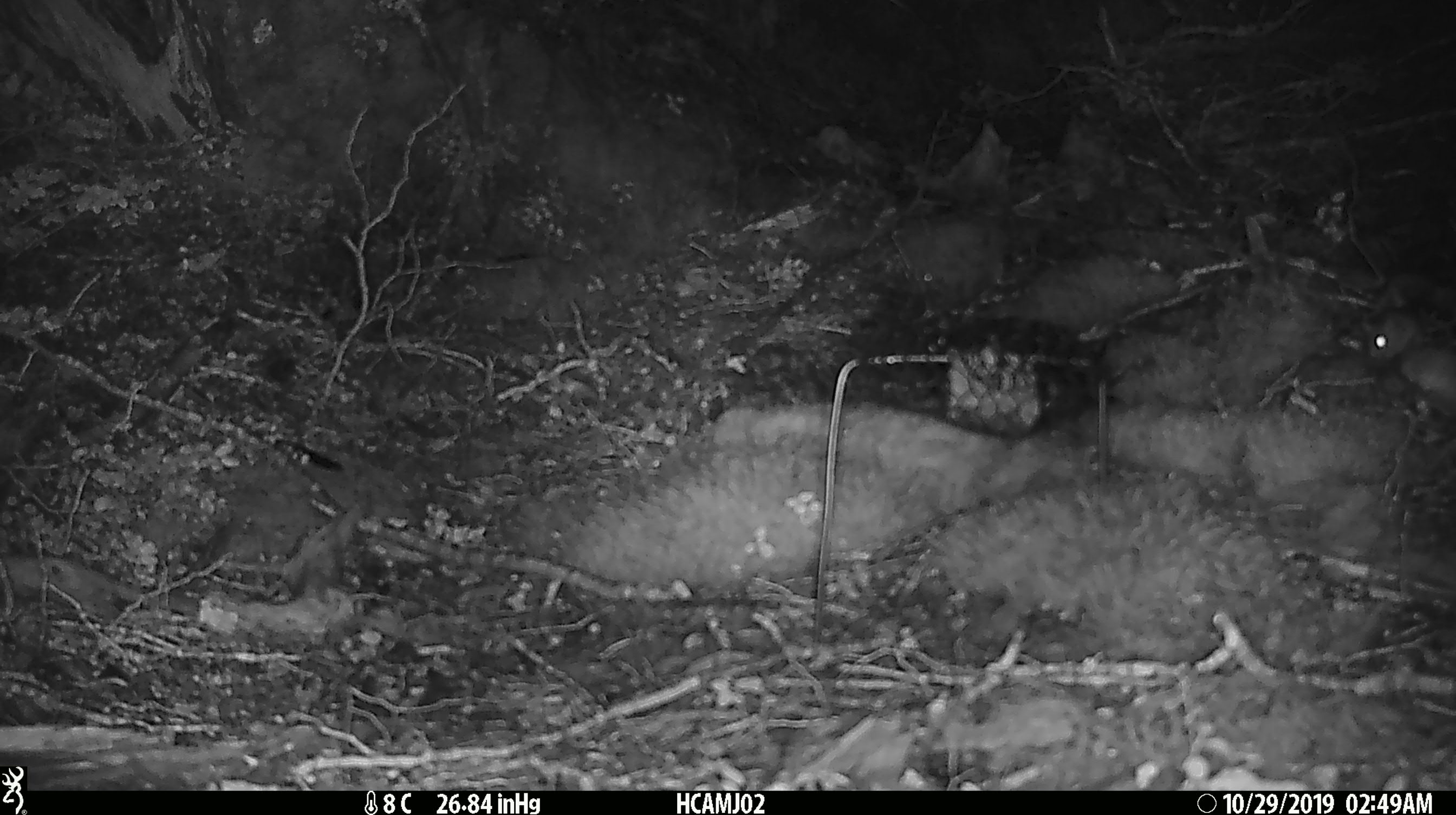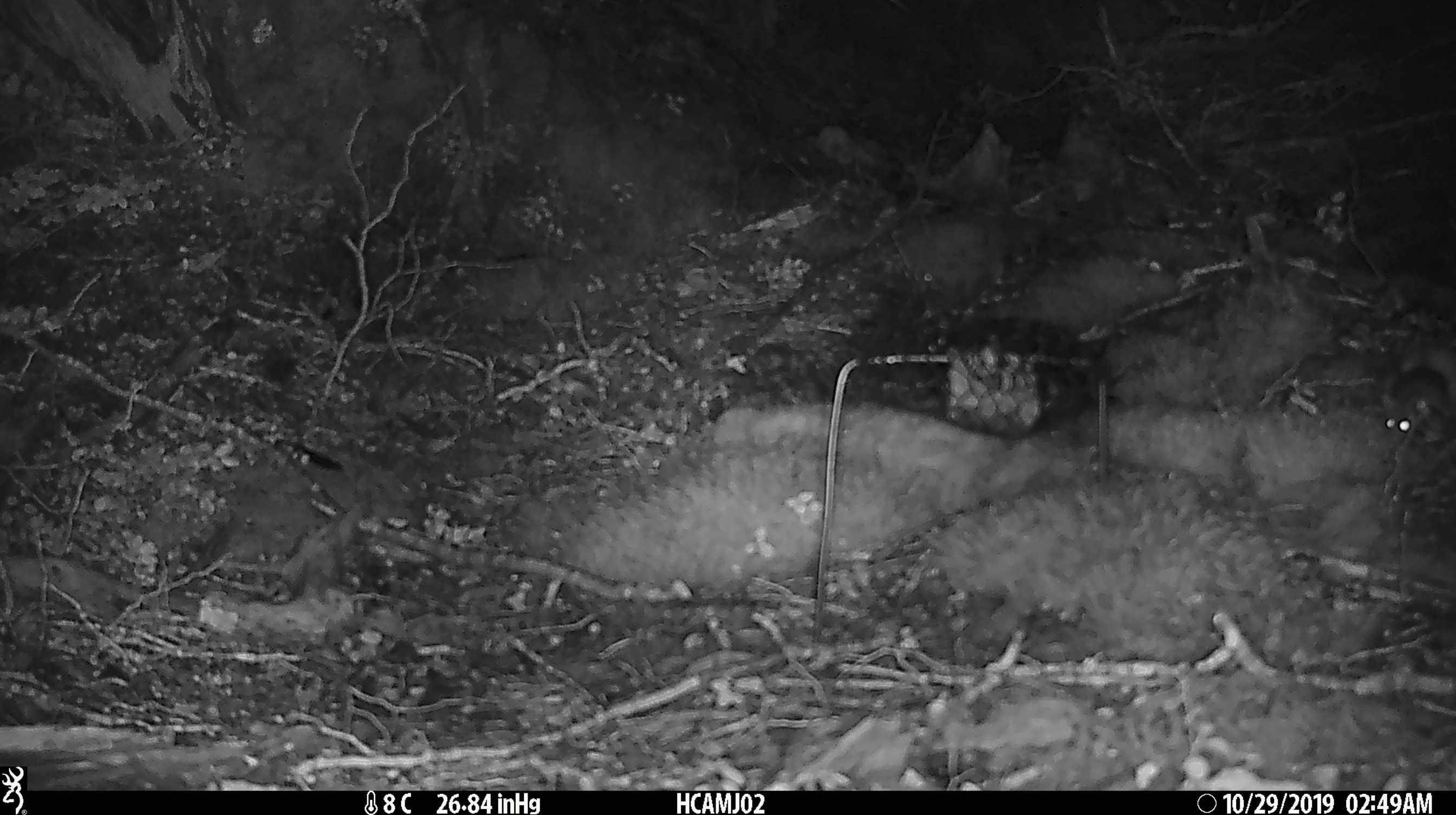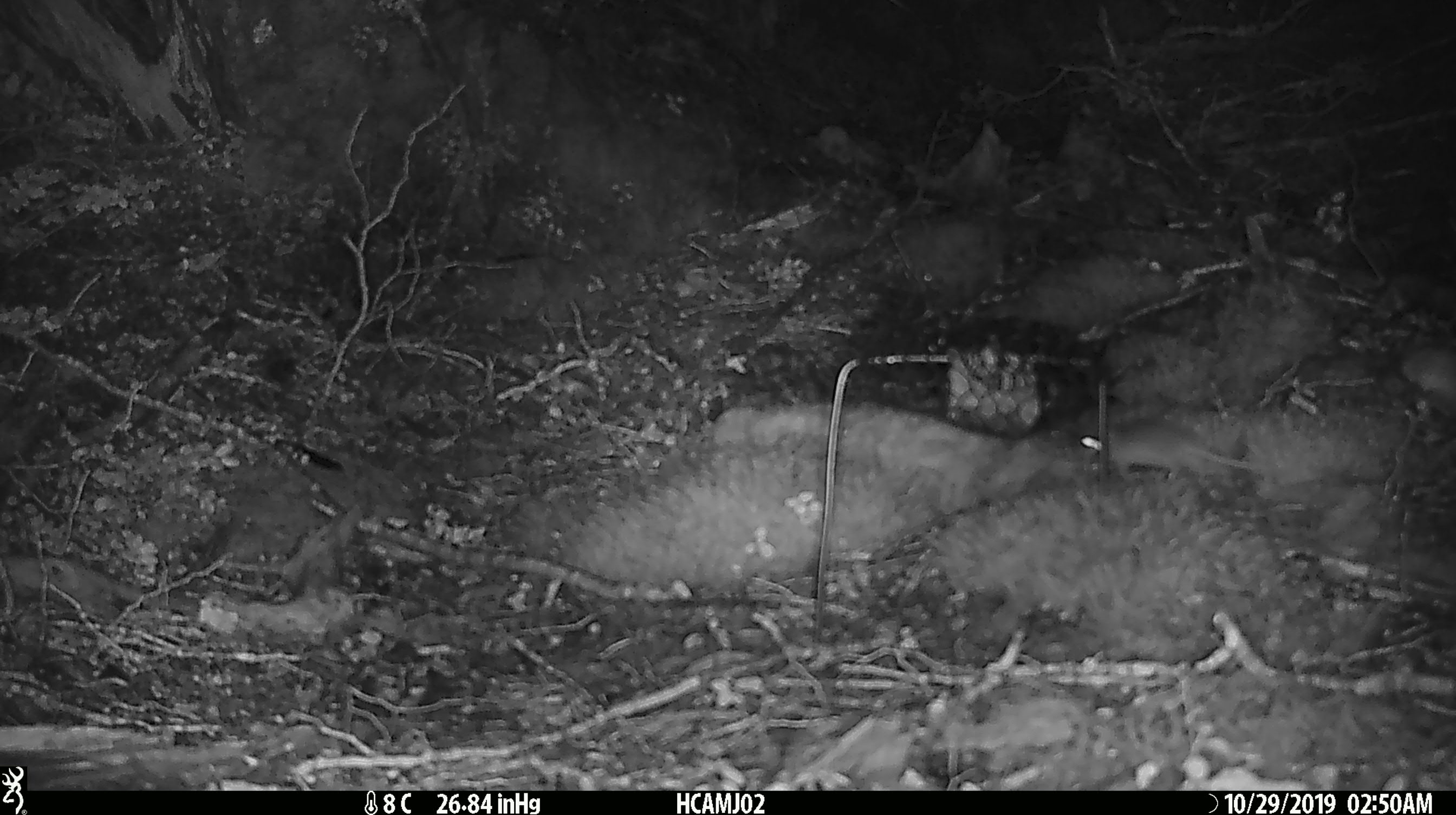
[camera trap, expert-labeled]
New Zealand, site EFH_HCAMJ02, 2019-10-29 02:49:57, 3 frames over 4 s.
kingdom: Animalia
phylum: Chordata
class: Mammalia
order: Rodentia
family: Muridae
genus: Mus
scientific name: Mus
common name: mouse